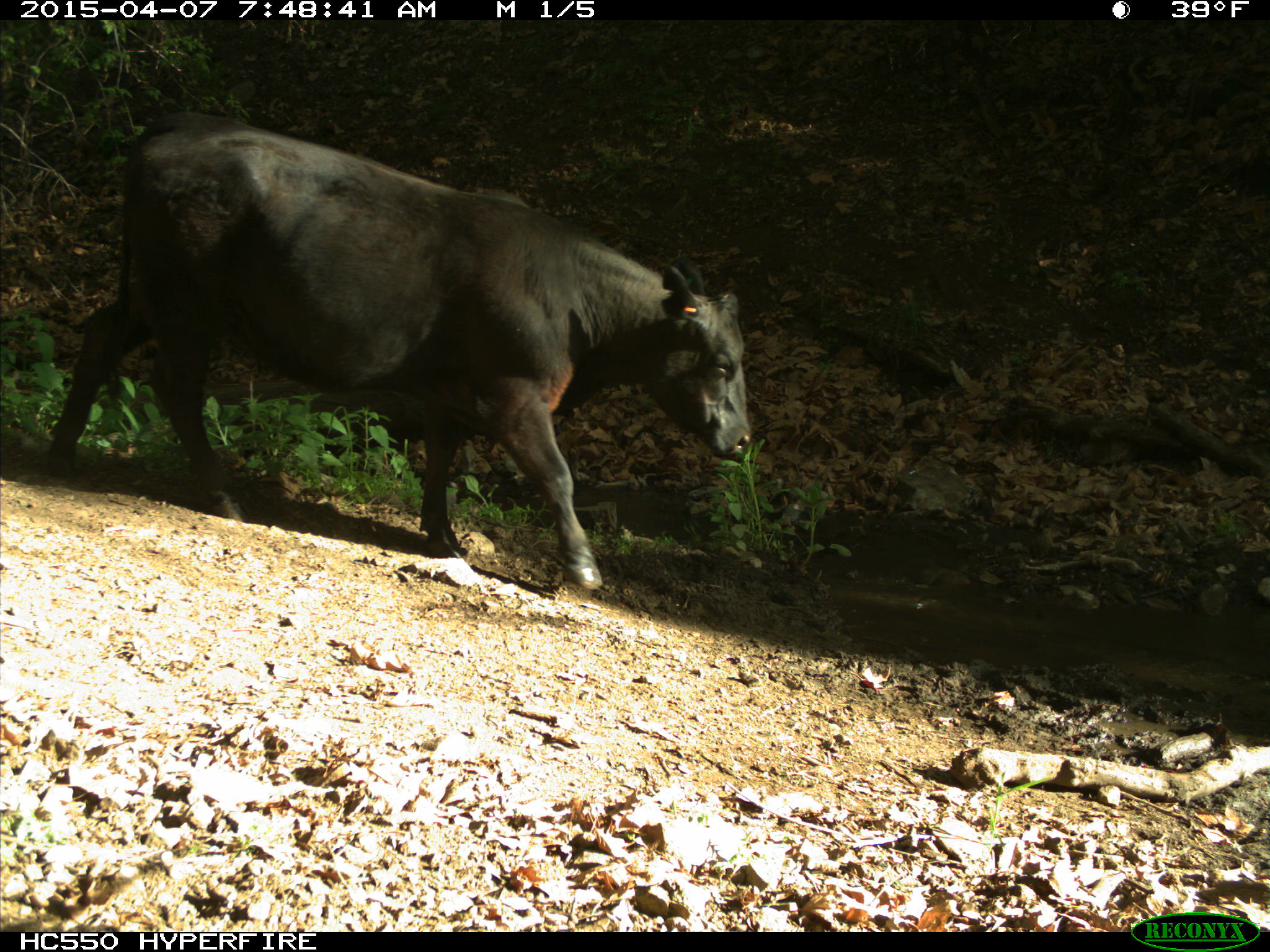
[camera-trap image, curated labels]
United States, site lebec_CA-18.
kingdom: Animalia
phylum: Chordata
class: Mammalia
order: Artiodactyla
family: Bovidae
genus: Bos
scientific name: Bos taurus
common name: domestic cow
Bos taurus (domestic cow).